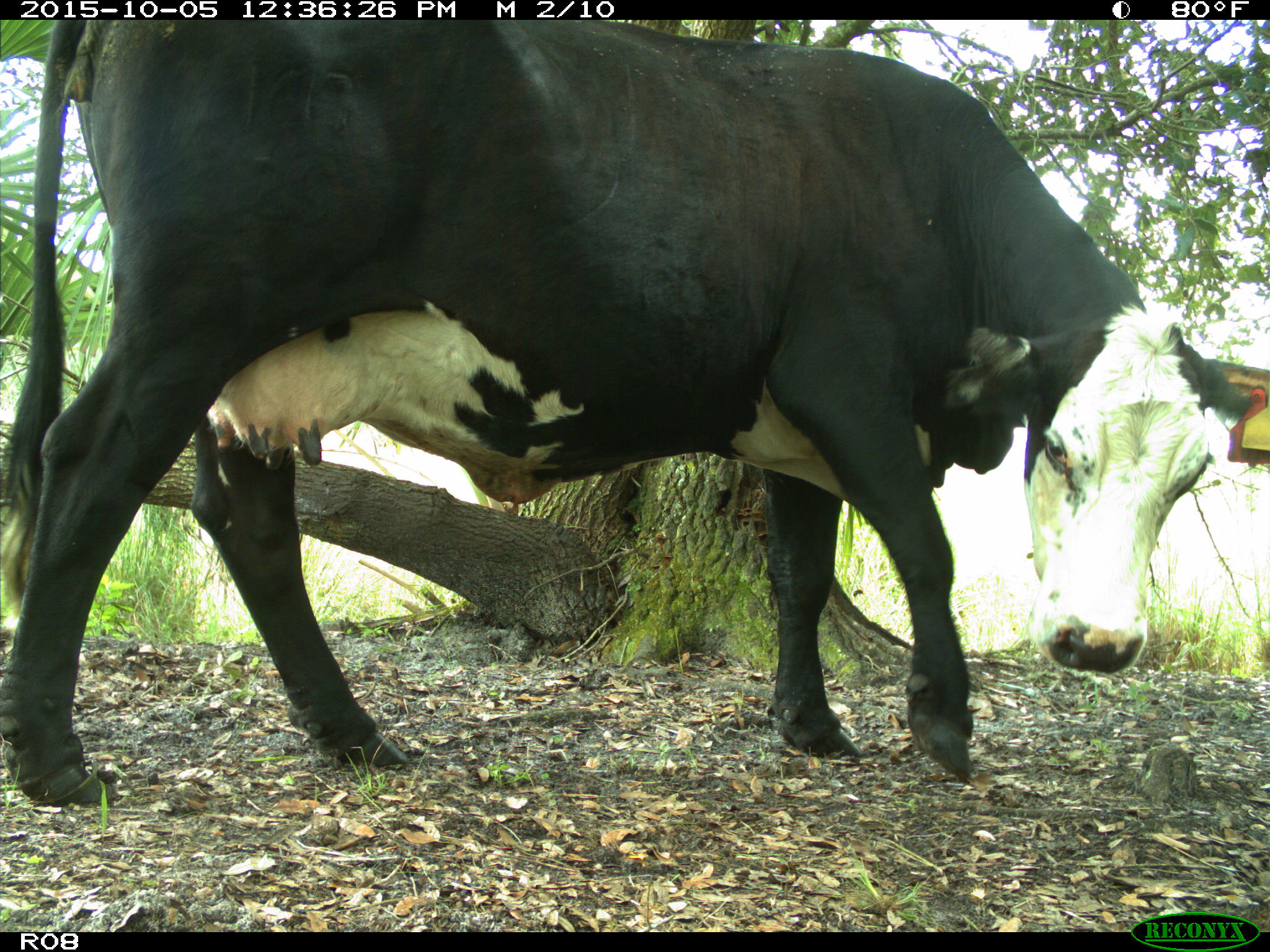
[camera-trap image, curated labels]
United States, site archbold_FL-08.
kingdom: Animalia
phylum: Chordata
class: Mammalia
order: Artiodactyla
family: Bovidae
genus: Bos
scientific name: Bos taurus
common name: domestic cow